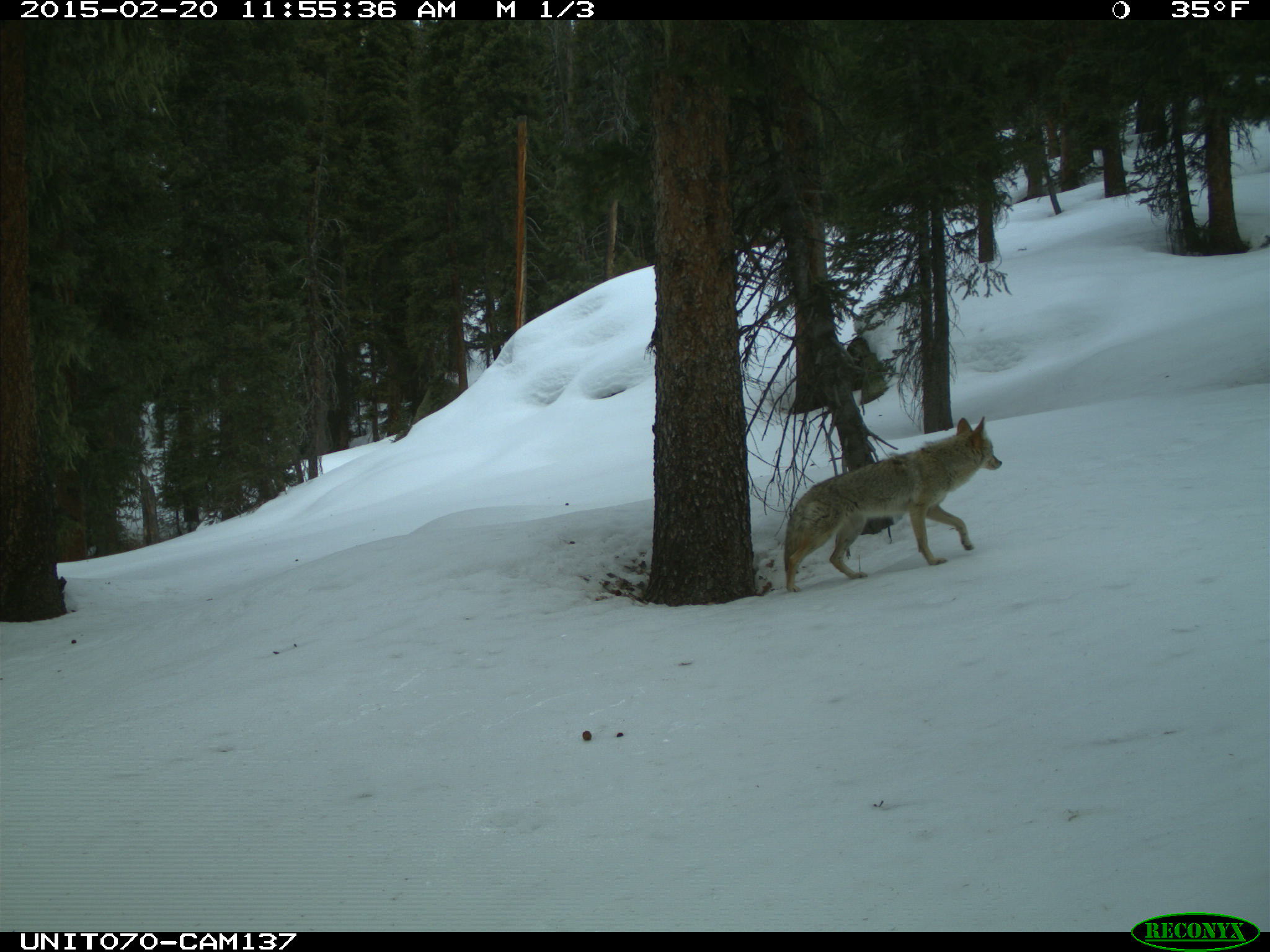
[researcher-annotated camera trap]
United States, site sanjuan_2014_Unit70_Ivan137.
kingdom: Animalia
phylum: Chordata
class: Mammalia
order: Carnivora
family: Canidae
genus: Canis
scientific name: Canis latrans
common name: coyote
Canis latrans (coyote).